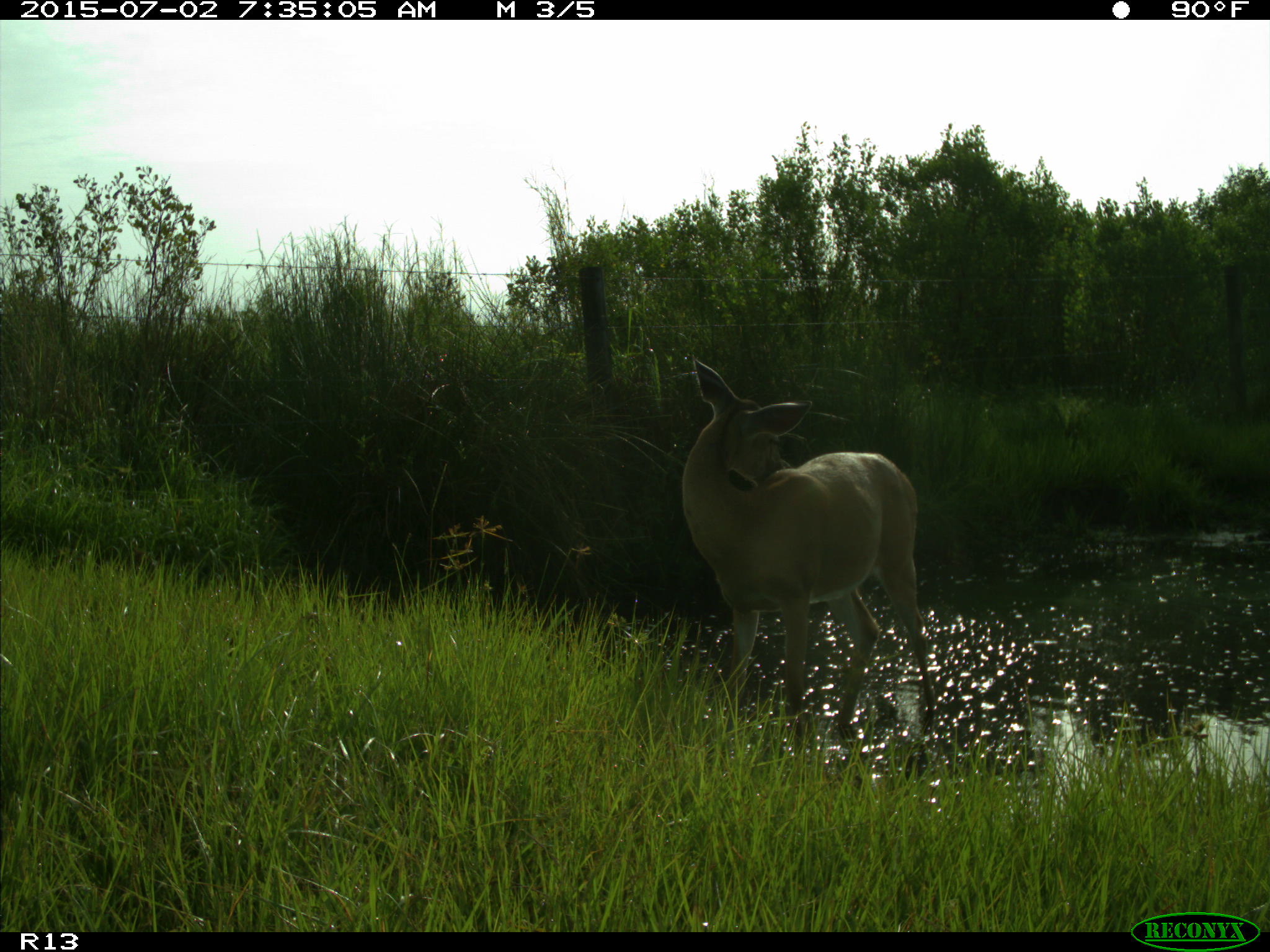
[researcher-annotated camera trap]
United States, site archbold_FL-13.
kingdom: Animalia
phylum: Chordata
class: Mammalia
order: Artiodactyla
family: Cervidae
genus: Odocoileus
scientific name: Odocoileus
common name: deer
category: unidentified deer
Unidentified deer (deer) (Odocoileus).